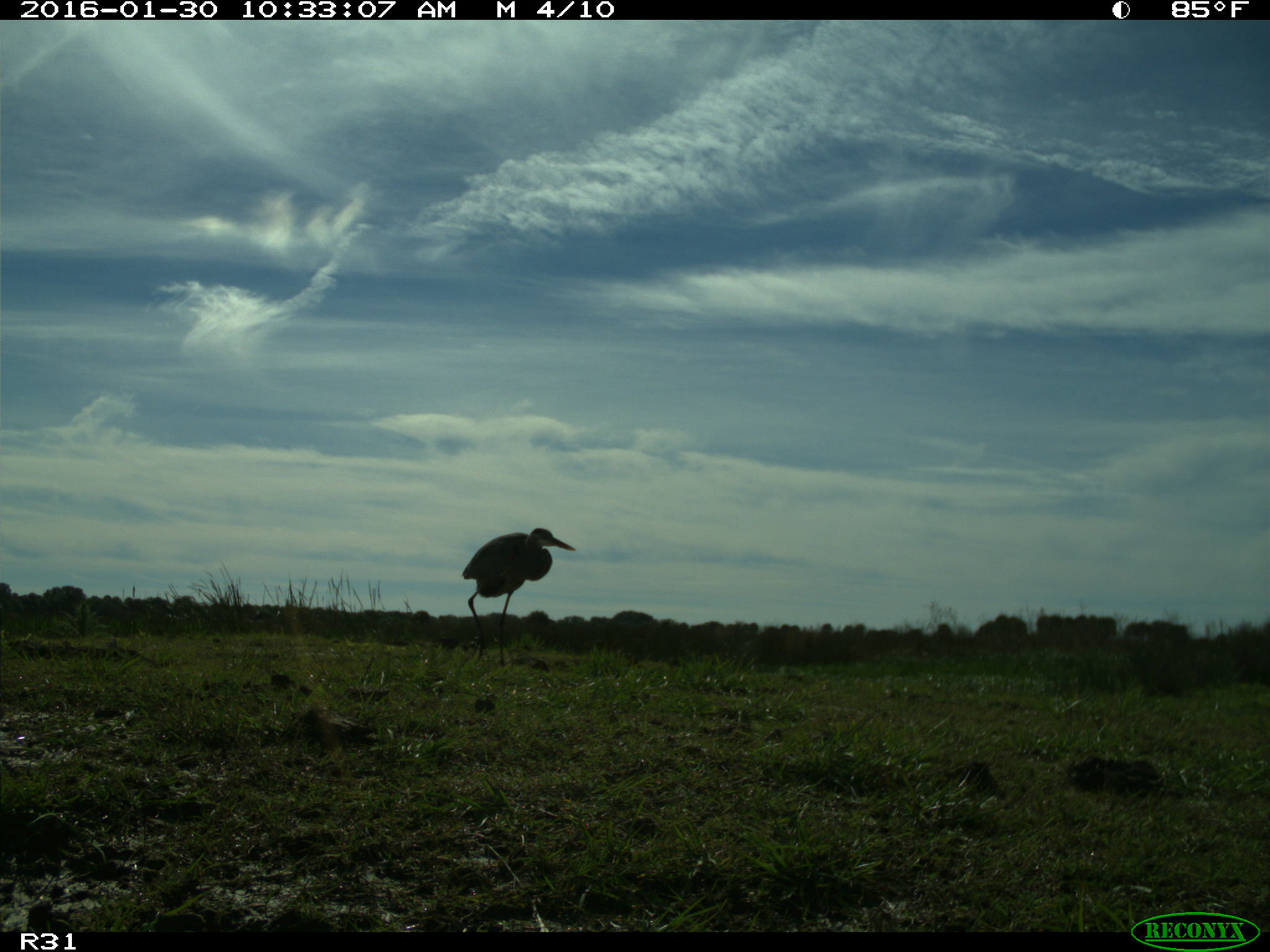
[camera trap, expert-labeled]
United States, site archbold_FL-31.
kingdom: Animalia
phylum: Chordata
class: Aves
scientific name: Aves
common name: birds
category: unidentified bird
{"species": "unidentified bird (birds) (Aves)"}